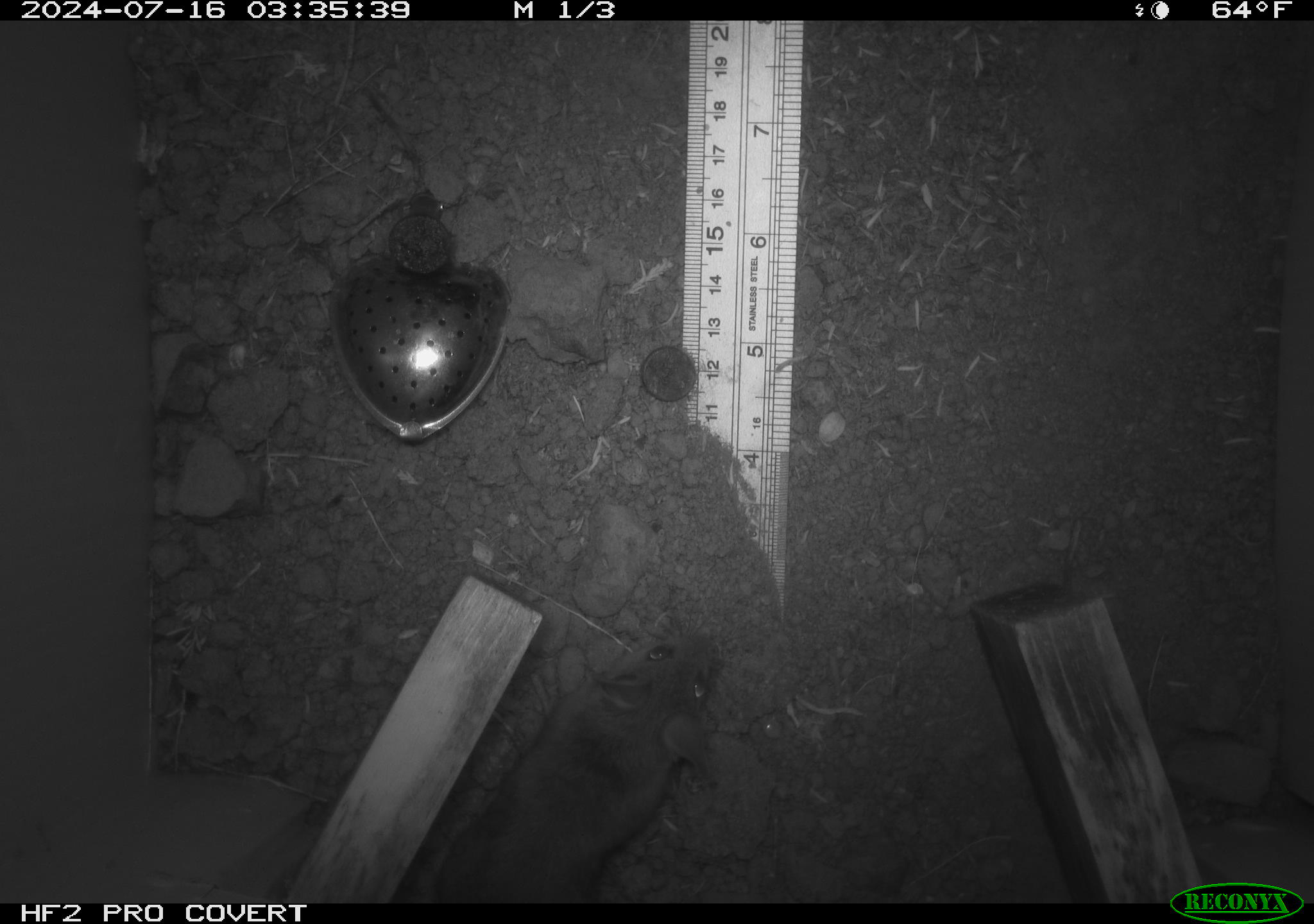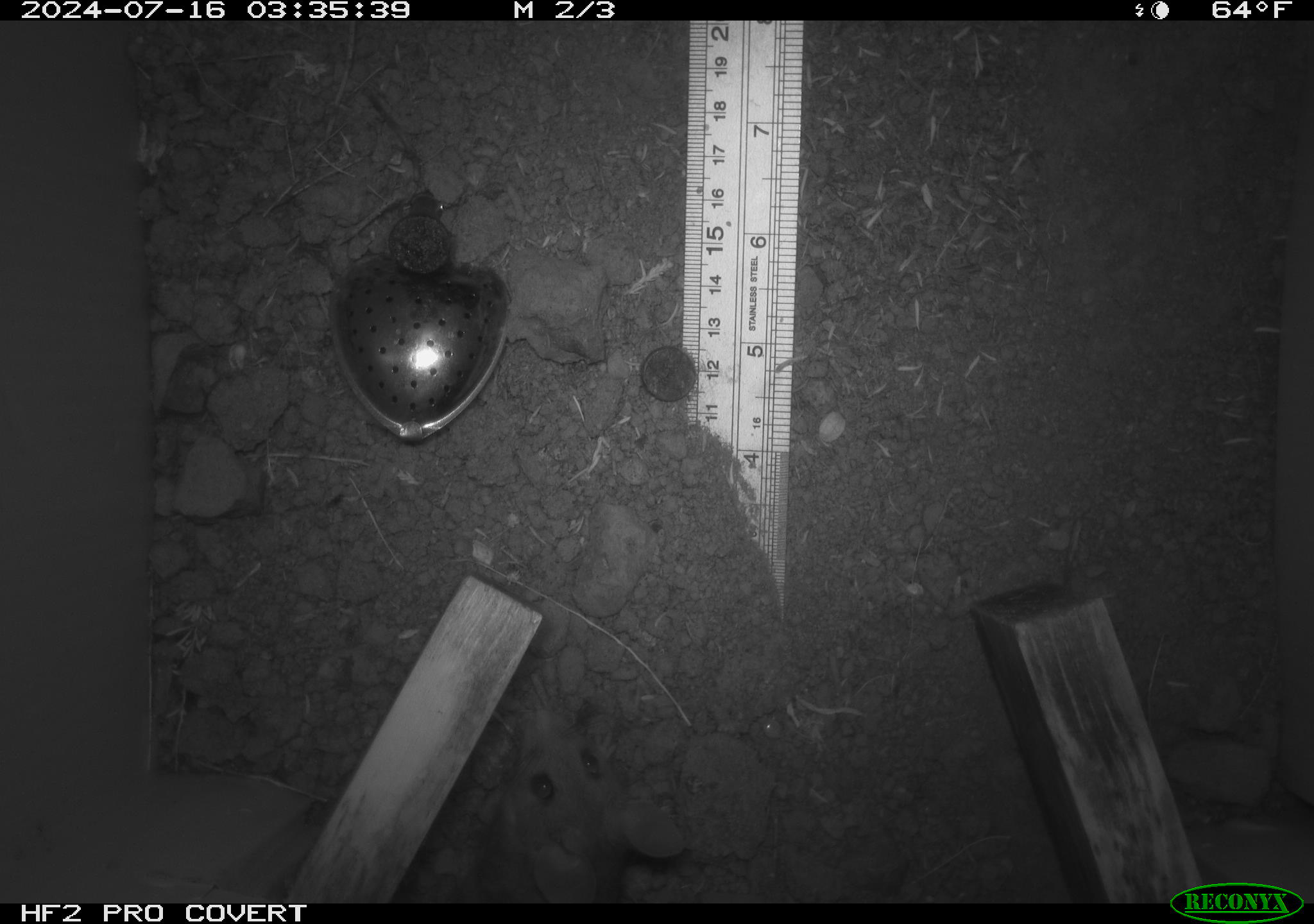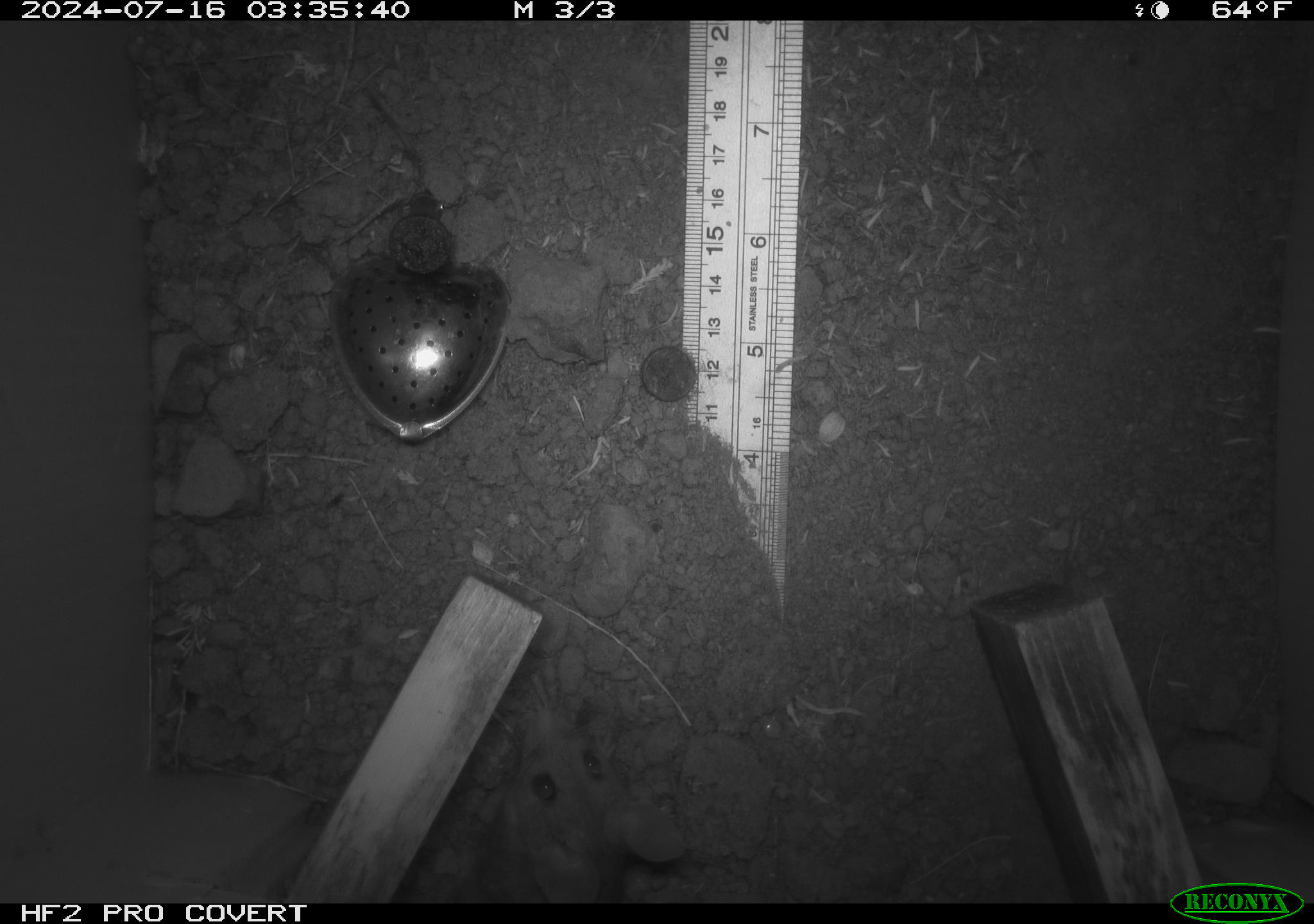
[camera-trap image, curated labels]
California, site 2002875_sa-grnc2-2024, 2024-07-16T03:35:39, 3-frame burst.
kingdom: Animalia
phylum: Chordata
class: Mammalia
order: Rodentia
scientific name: Rodentia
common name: rodent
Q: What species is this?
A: Rodent (Rodentia).